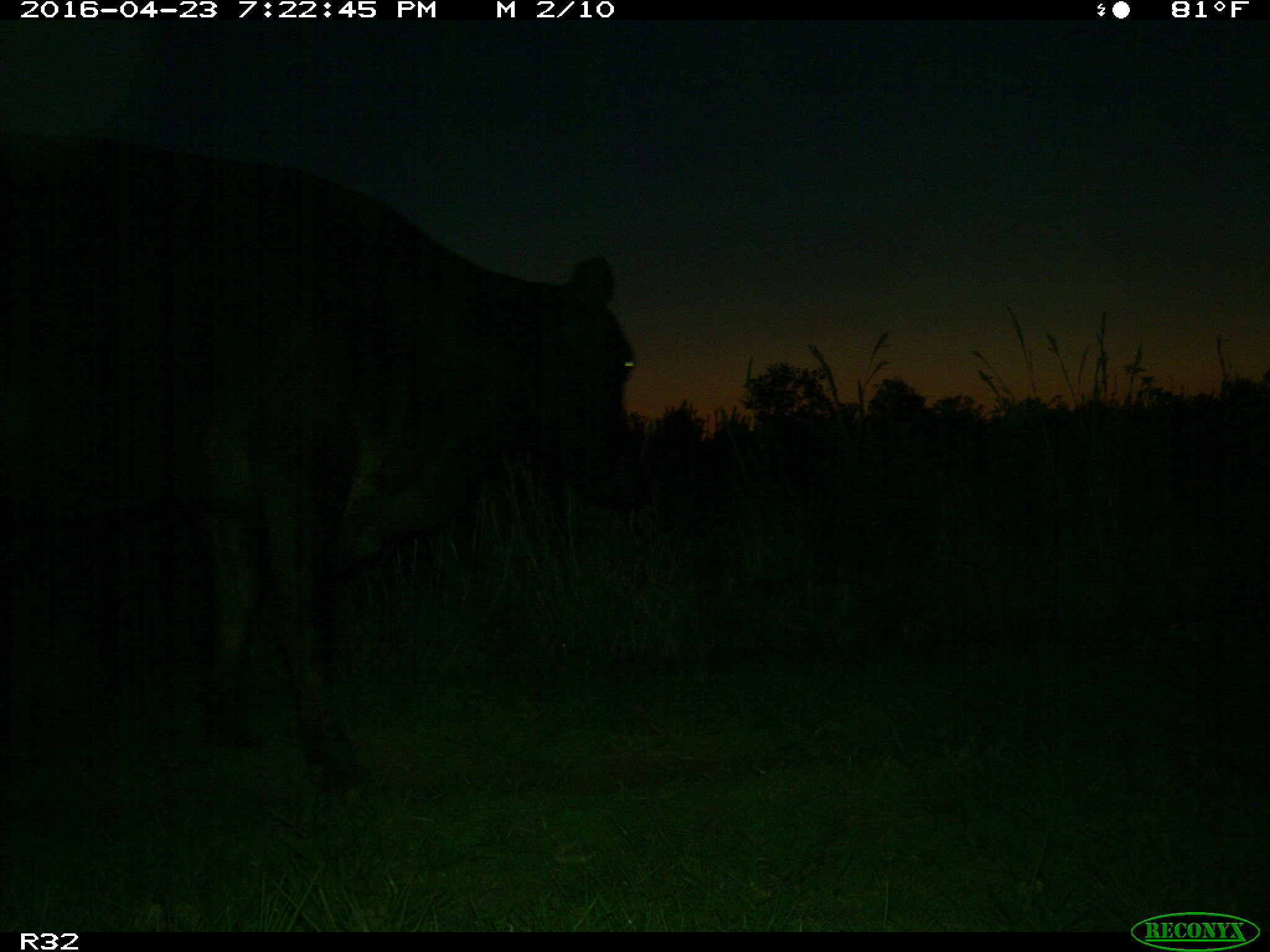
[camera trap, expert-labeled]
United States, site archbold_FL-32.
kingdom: Animalia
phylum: Chordata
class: Mammalia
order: Artiodactyla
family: Bovidae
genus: Bos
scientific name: Bos taurus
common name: domestic cow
Bos taurus (domestic cow).